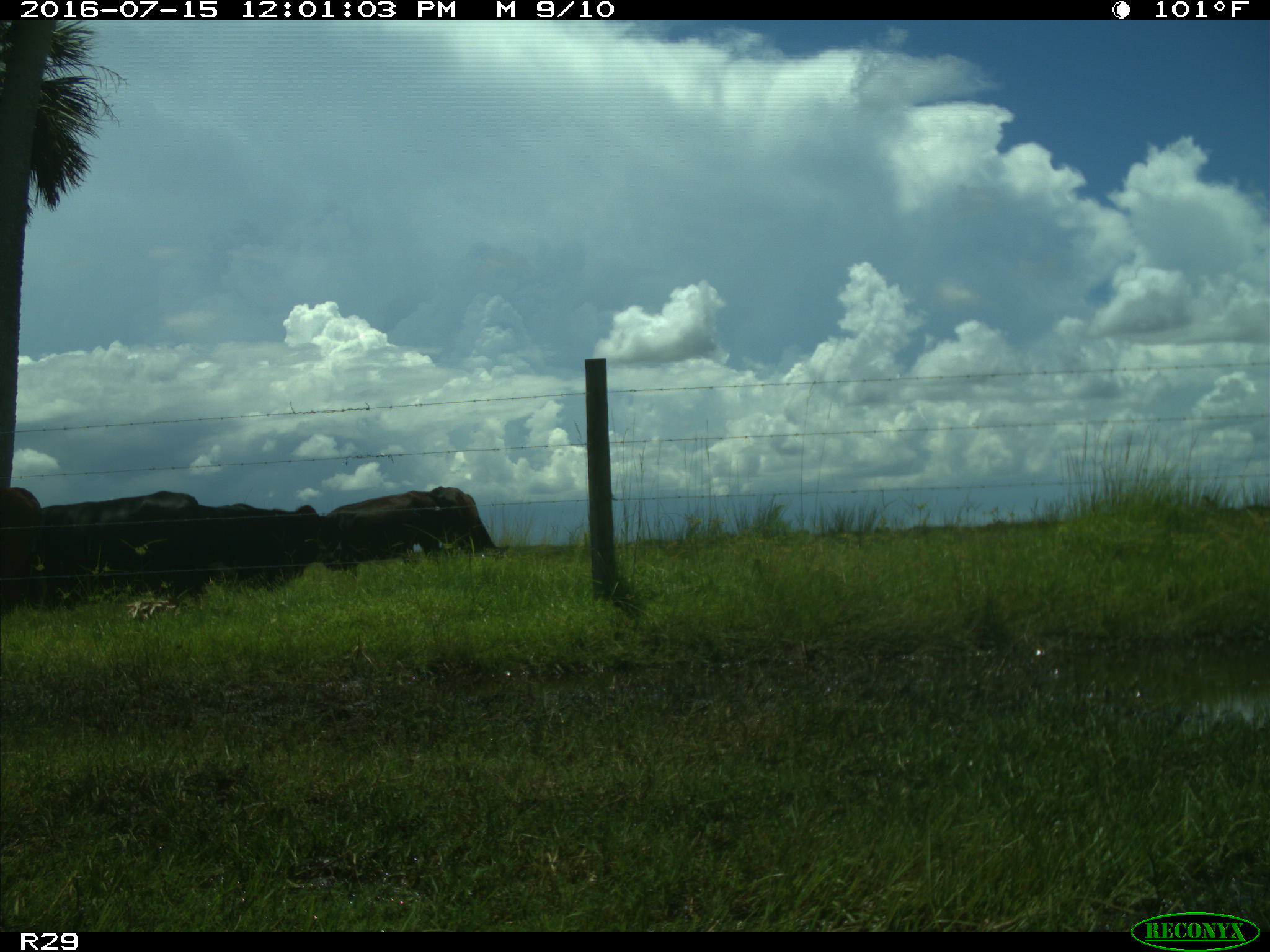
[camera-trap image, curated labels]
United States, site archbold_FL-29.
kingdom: Animalia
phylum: Chordata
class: Mammalia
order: Artiodactyla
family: Bovidae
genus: Bos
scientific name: Bos taurus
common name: domestic cow